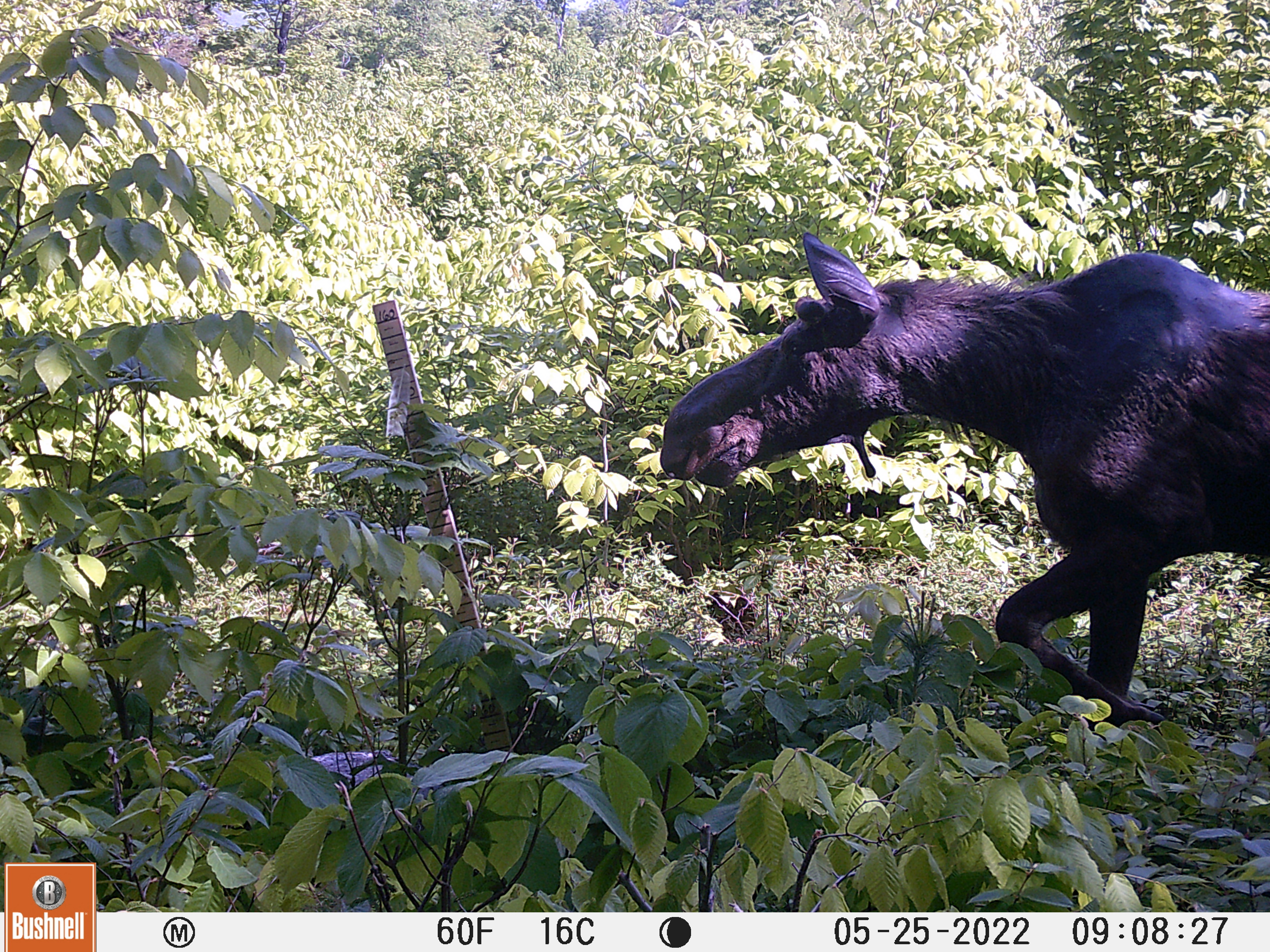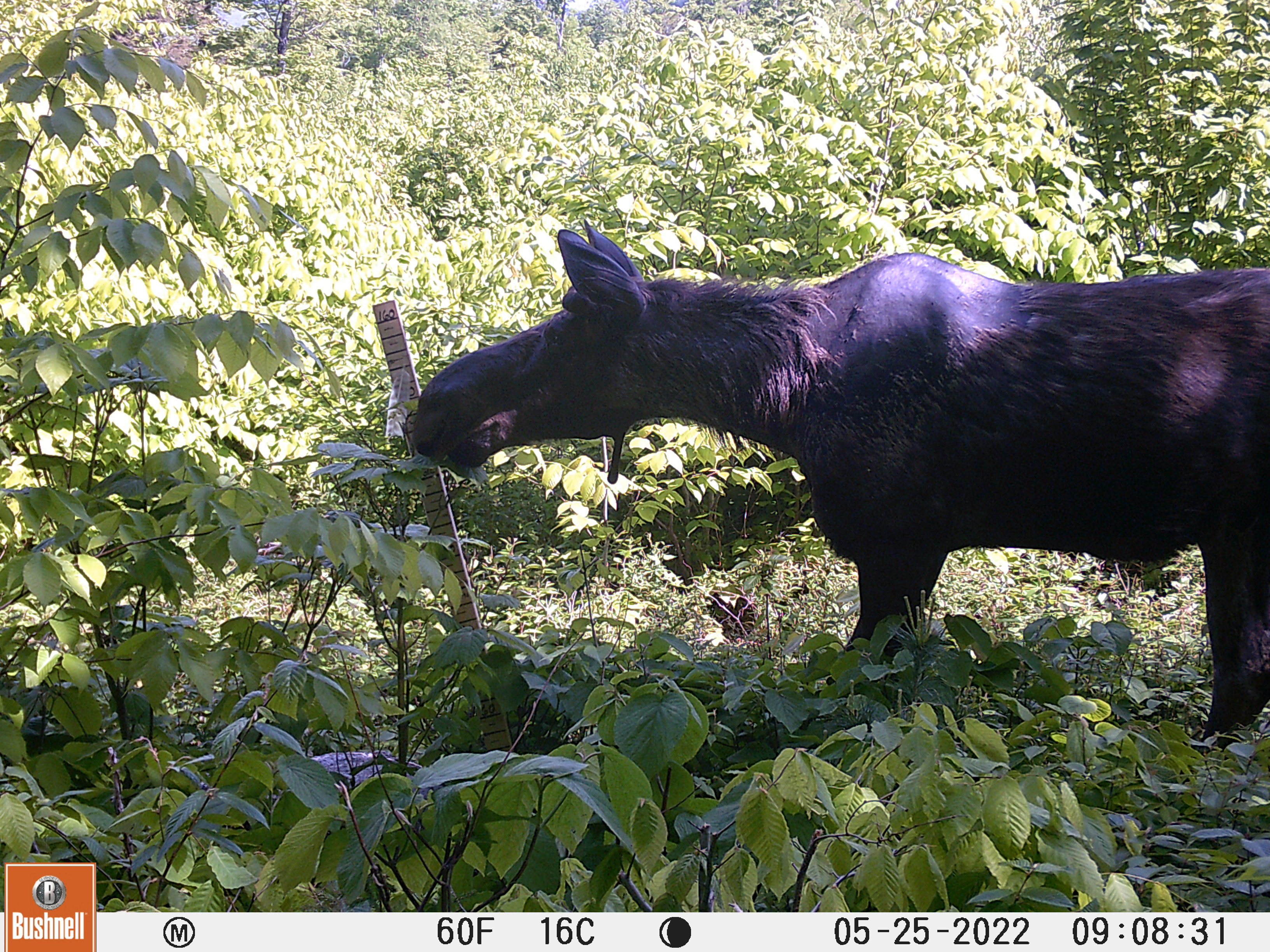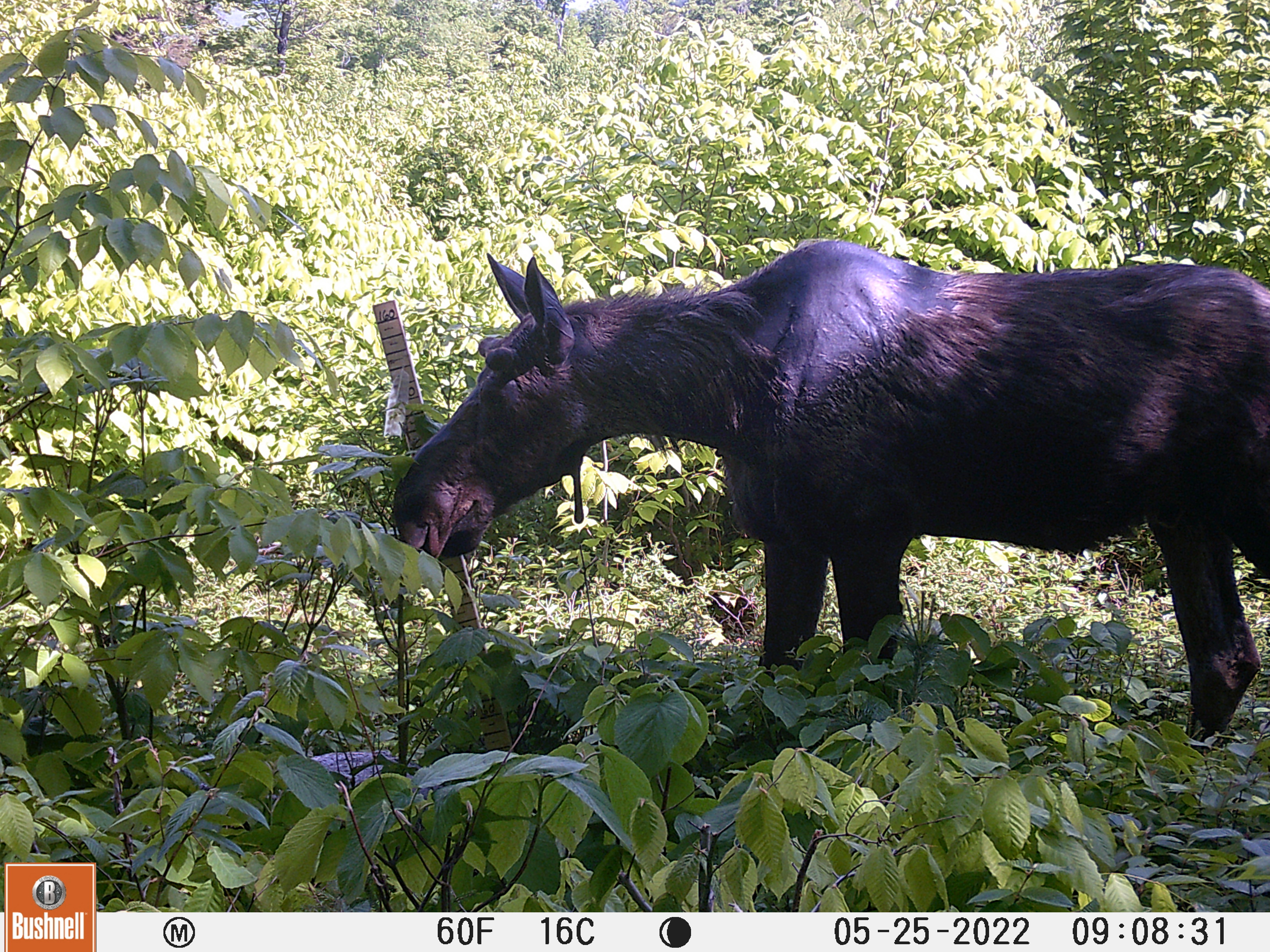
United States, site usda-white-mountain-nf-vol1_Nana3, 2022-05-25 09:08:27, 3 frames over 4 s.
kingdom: Animalia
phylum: Chordata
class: Mammalia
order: Artiodactyla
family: Cervidae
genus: Alces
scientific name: Alces alces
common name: moose